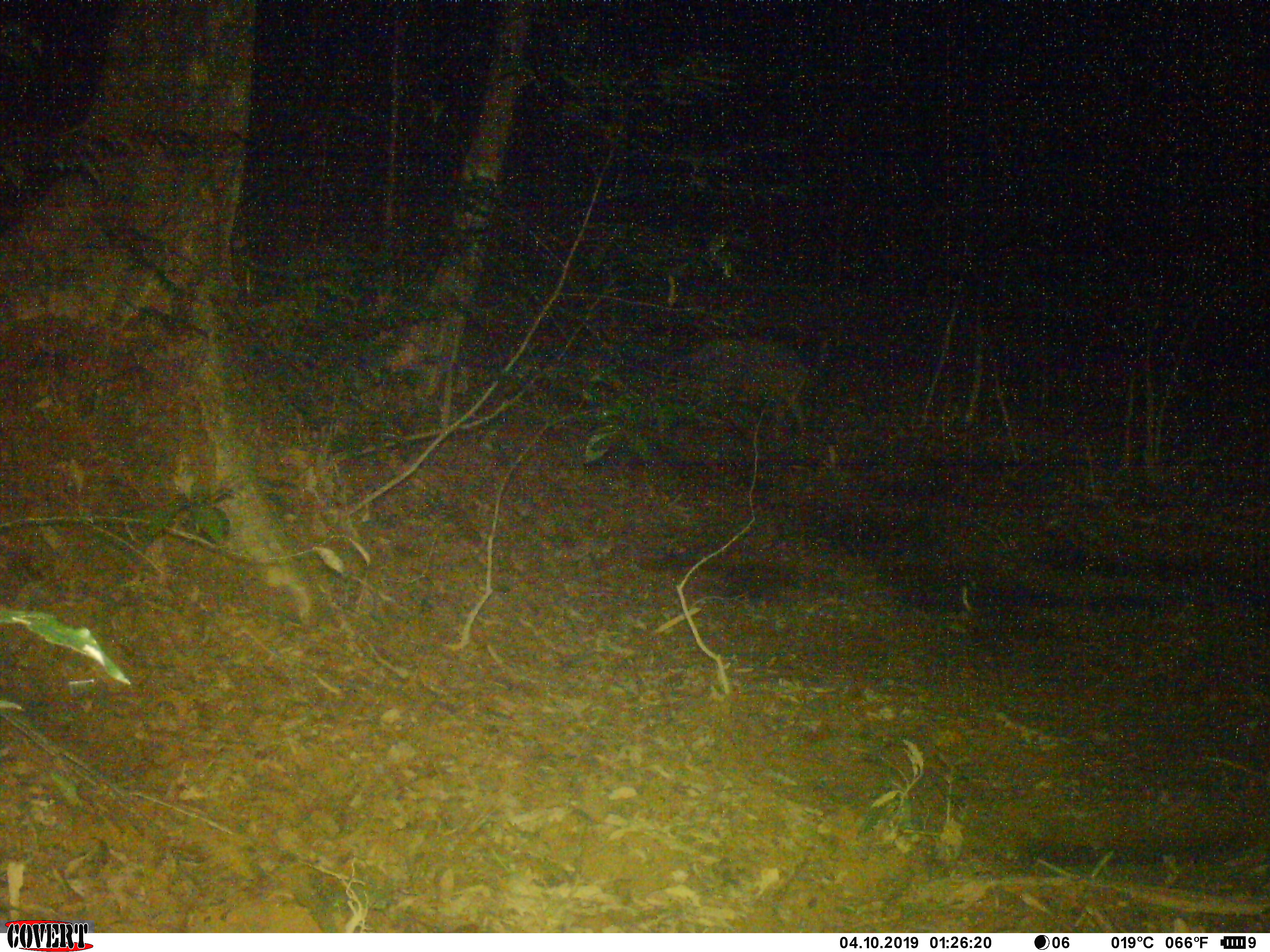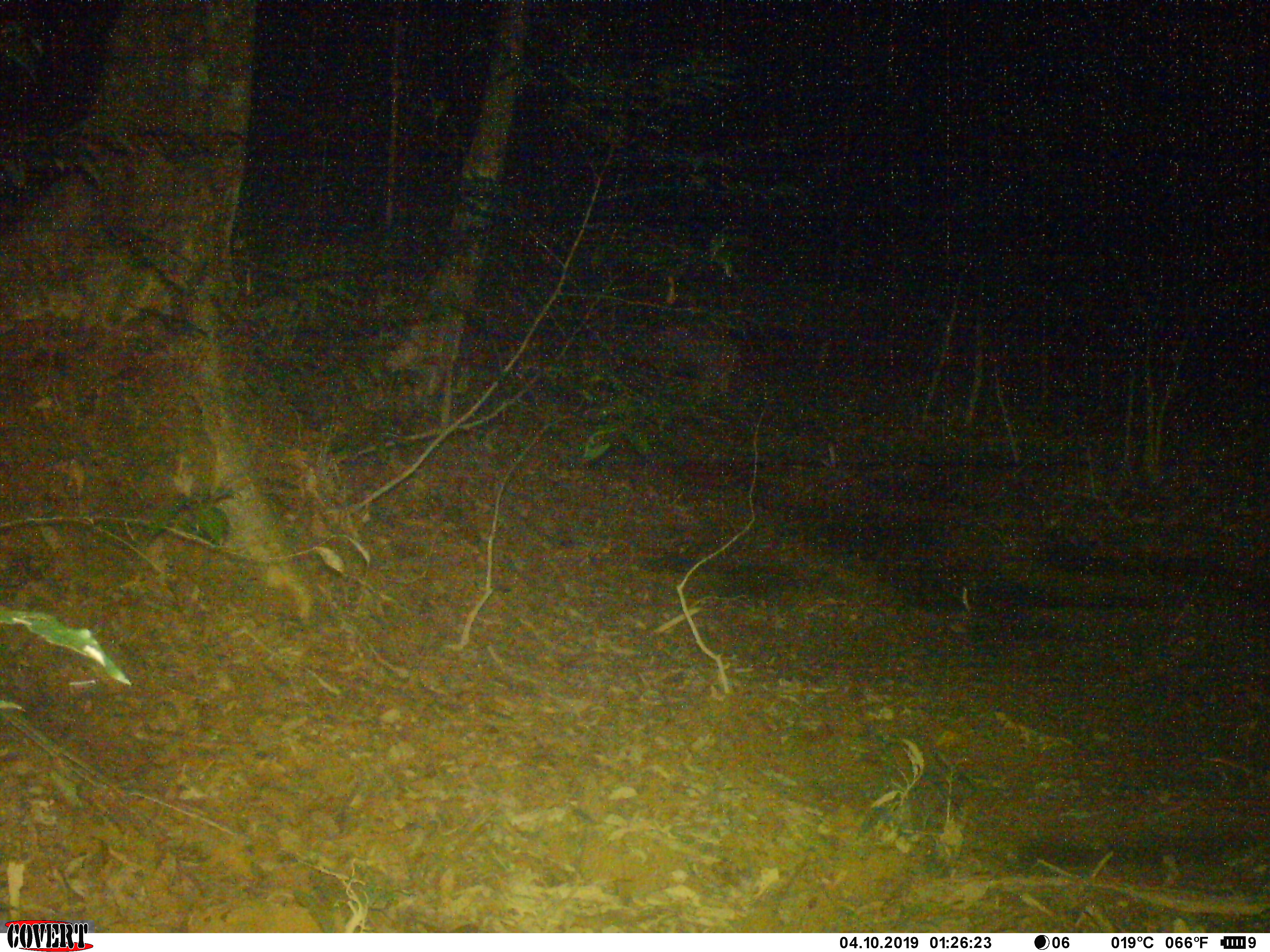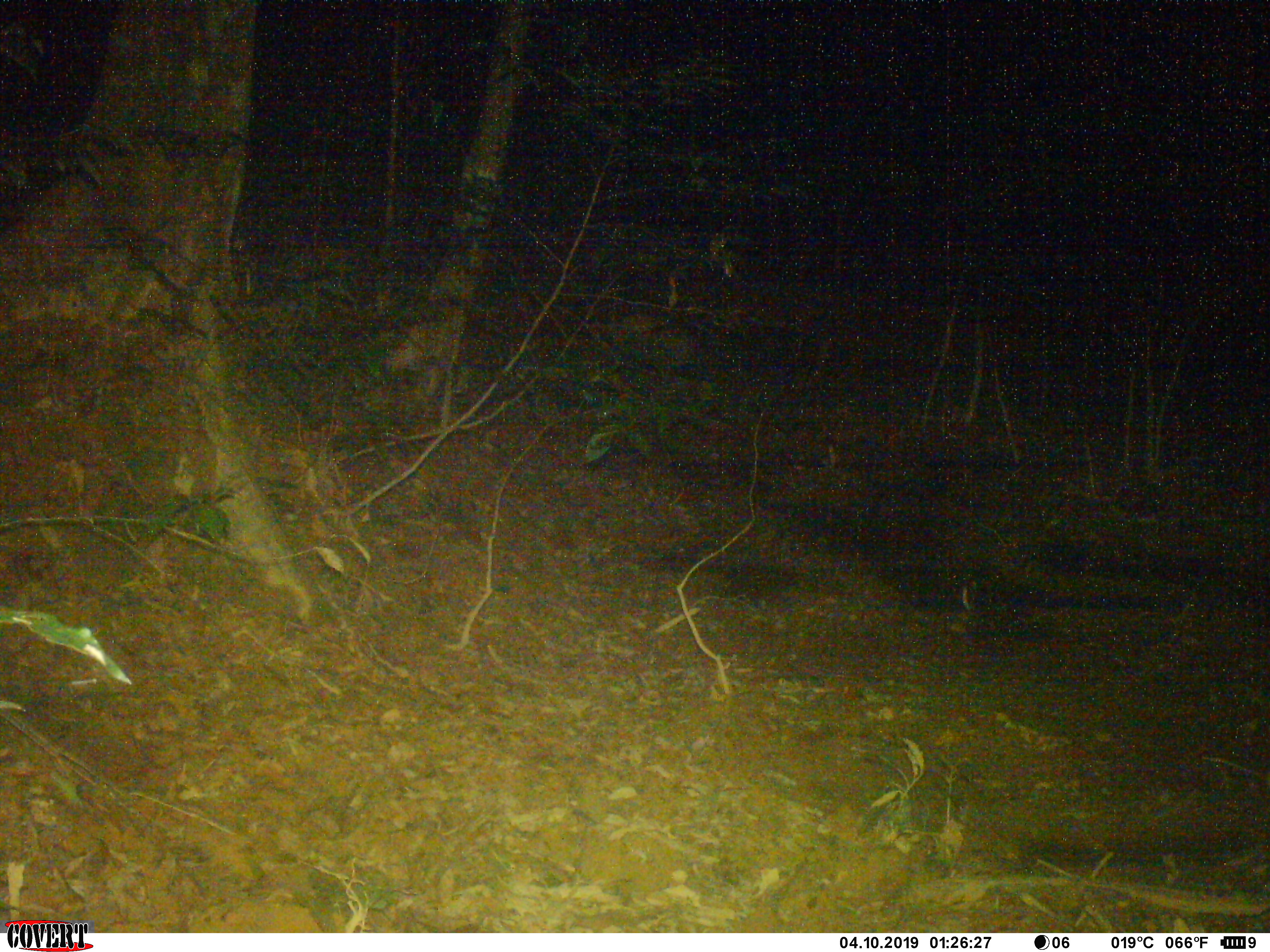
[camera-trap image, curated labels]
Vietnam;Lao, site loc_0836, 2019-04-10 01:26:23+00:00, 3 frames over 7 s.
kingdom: Animalia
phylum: Chordata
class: Mammalia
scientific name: Mammalia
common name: mammal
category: unidentified mammal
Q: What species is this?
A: Unidentified mammal (mammal) (Mammalia).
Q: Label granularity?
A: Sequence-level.